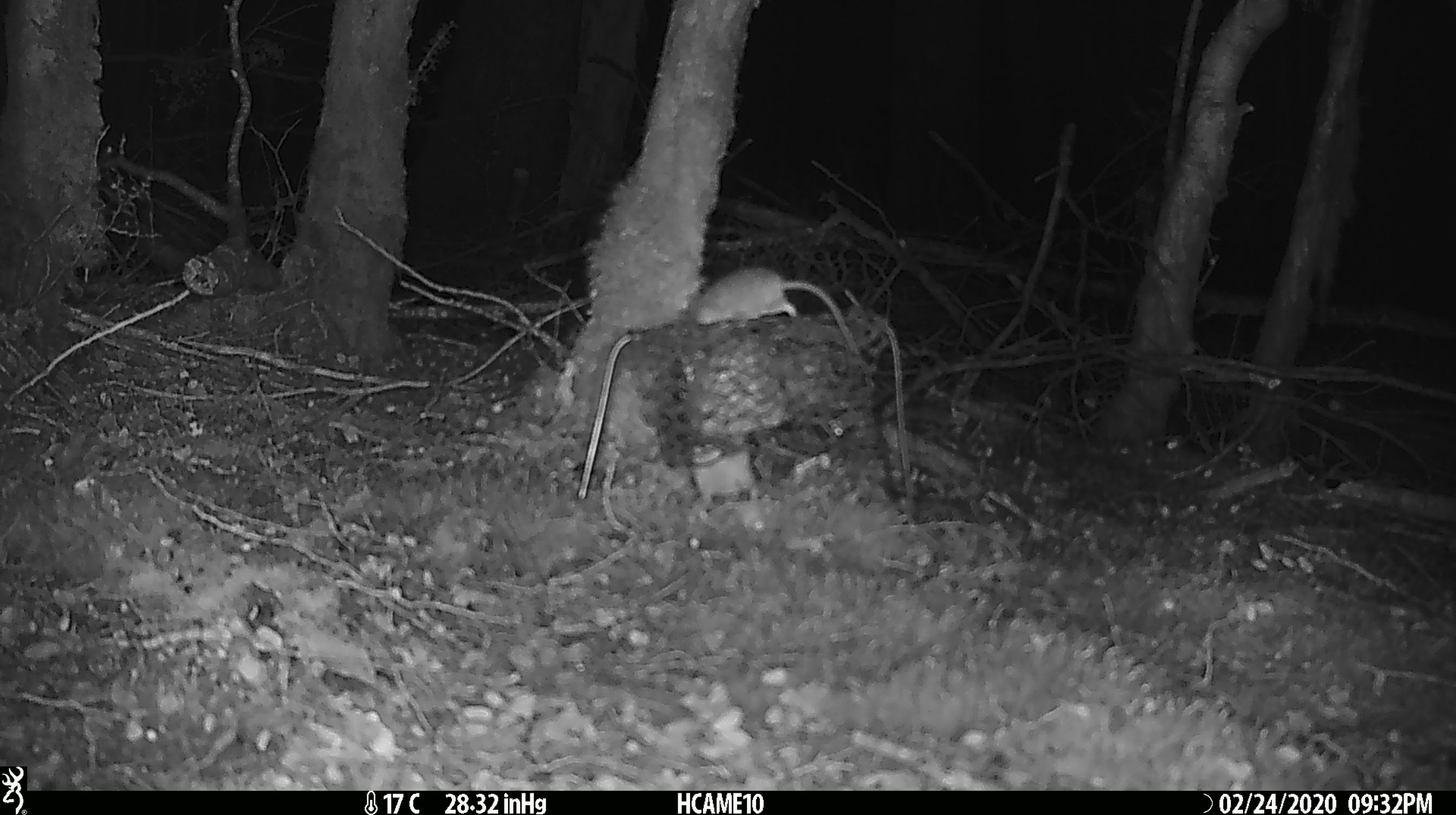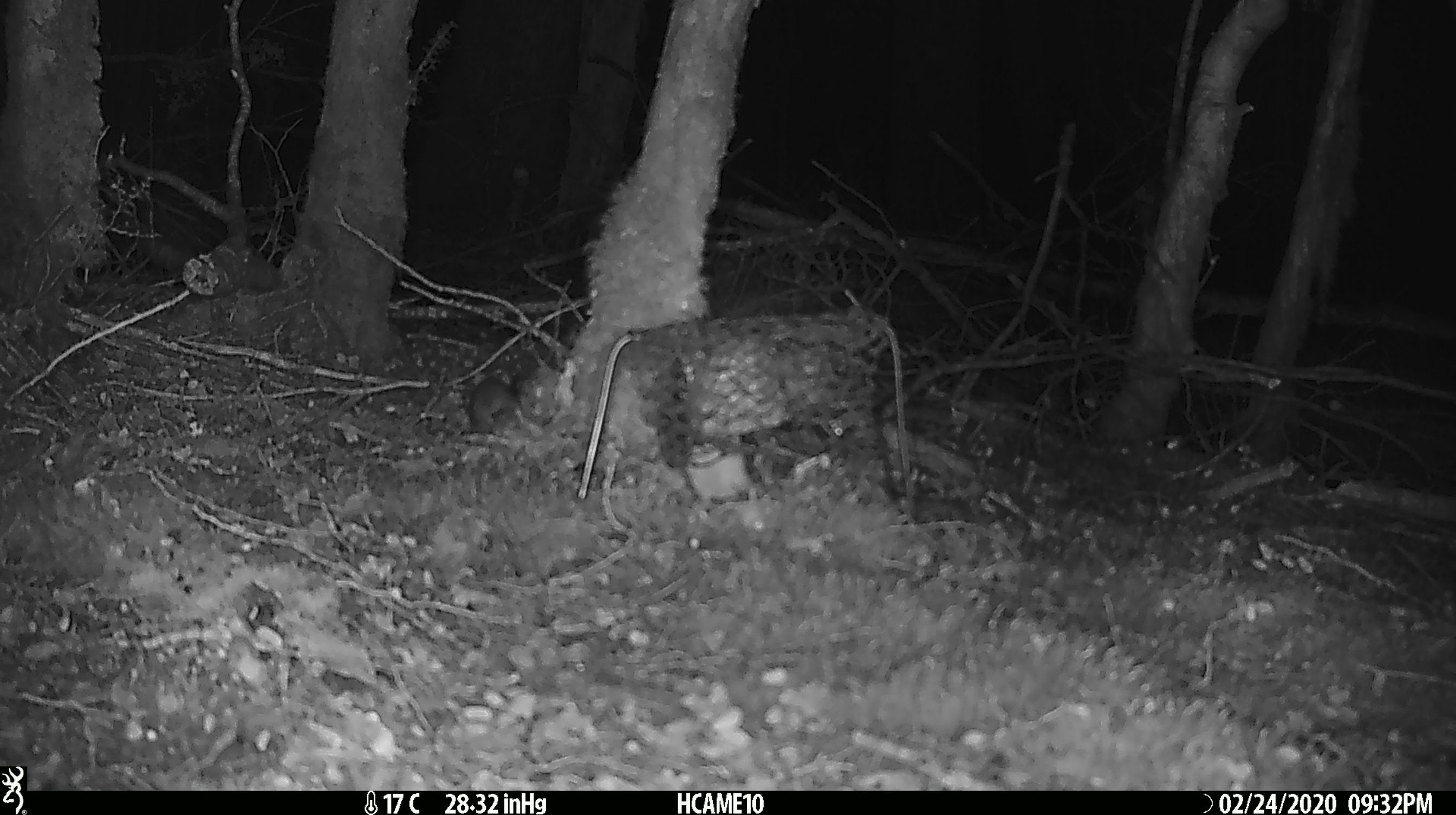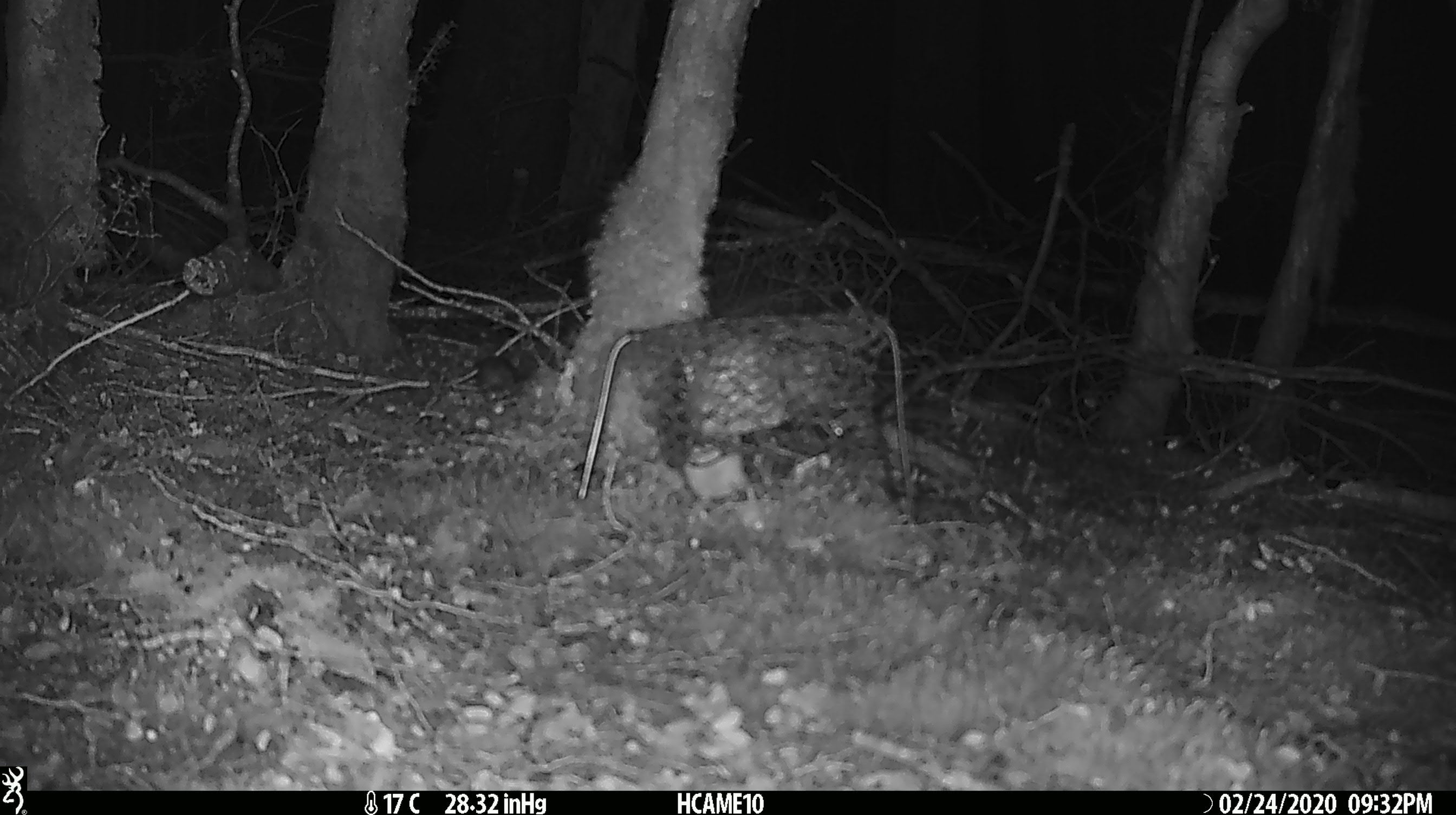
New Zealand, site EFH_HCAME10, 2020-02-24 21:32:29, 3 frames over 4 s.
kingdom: Animalia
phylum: Chordata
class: Mammalia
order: Rodentia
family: Muridae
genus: Mus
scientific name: Mus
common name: mouse